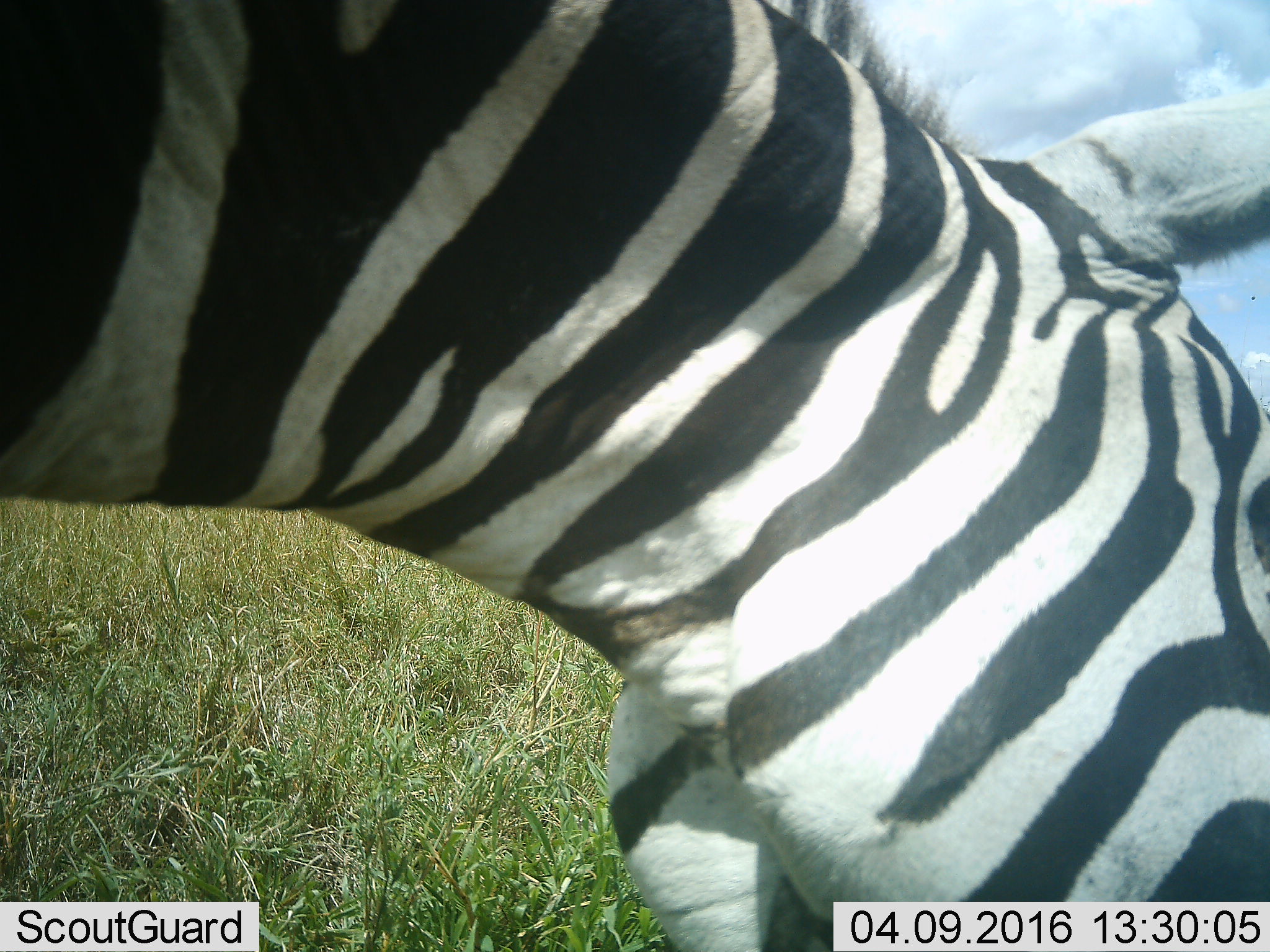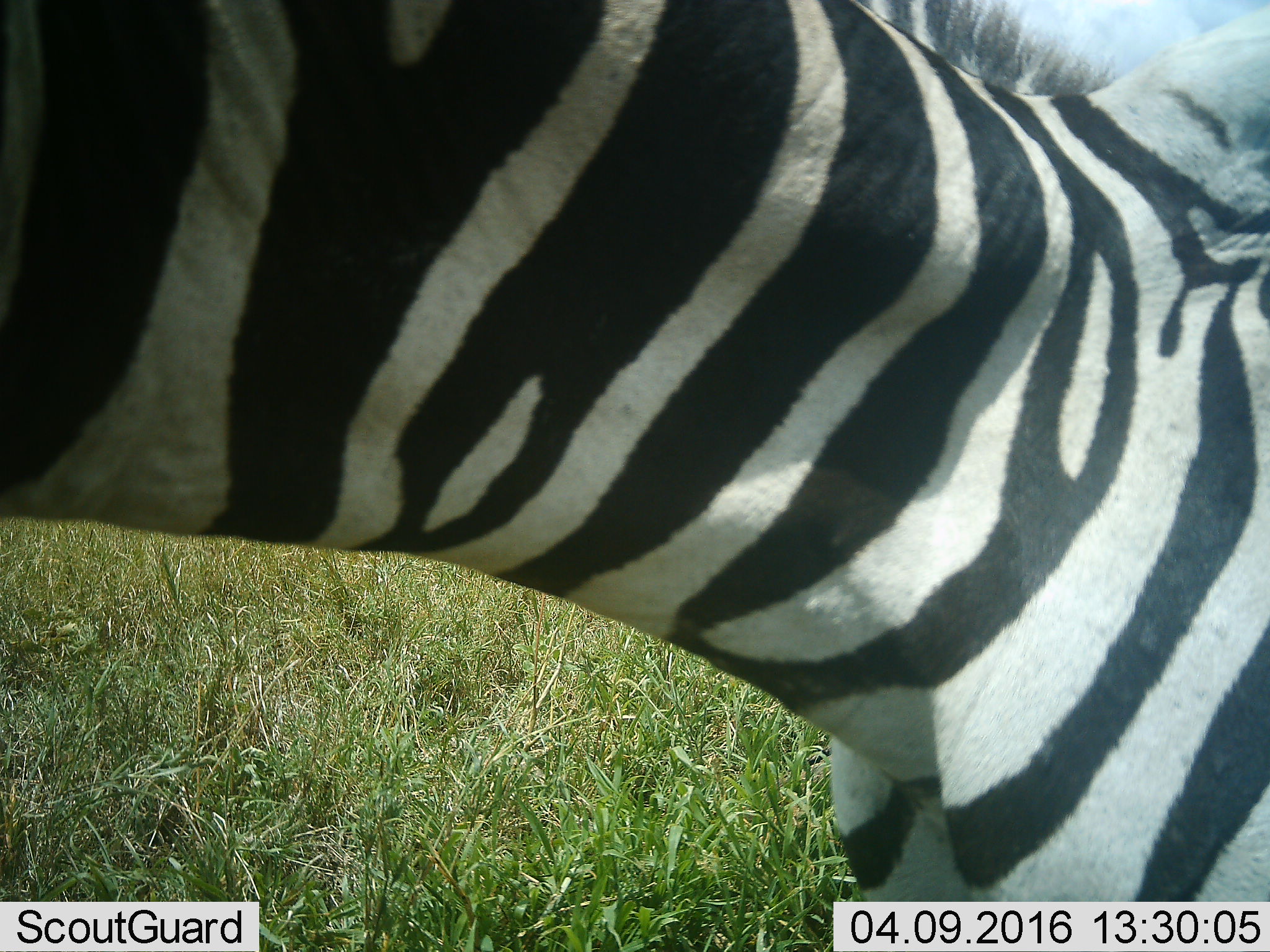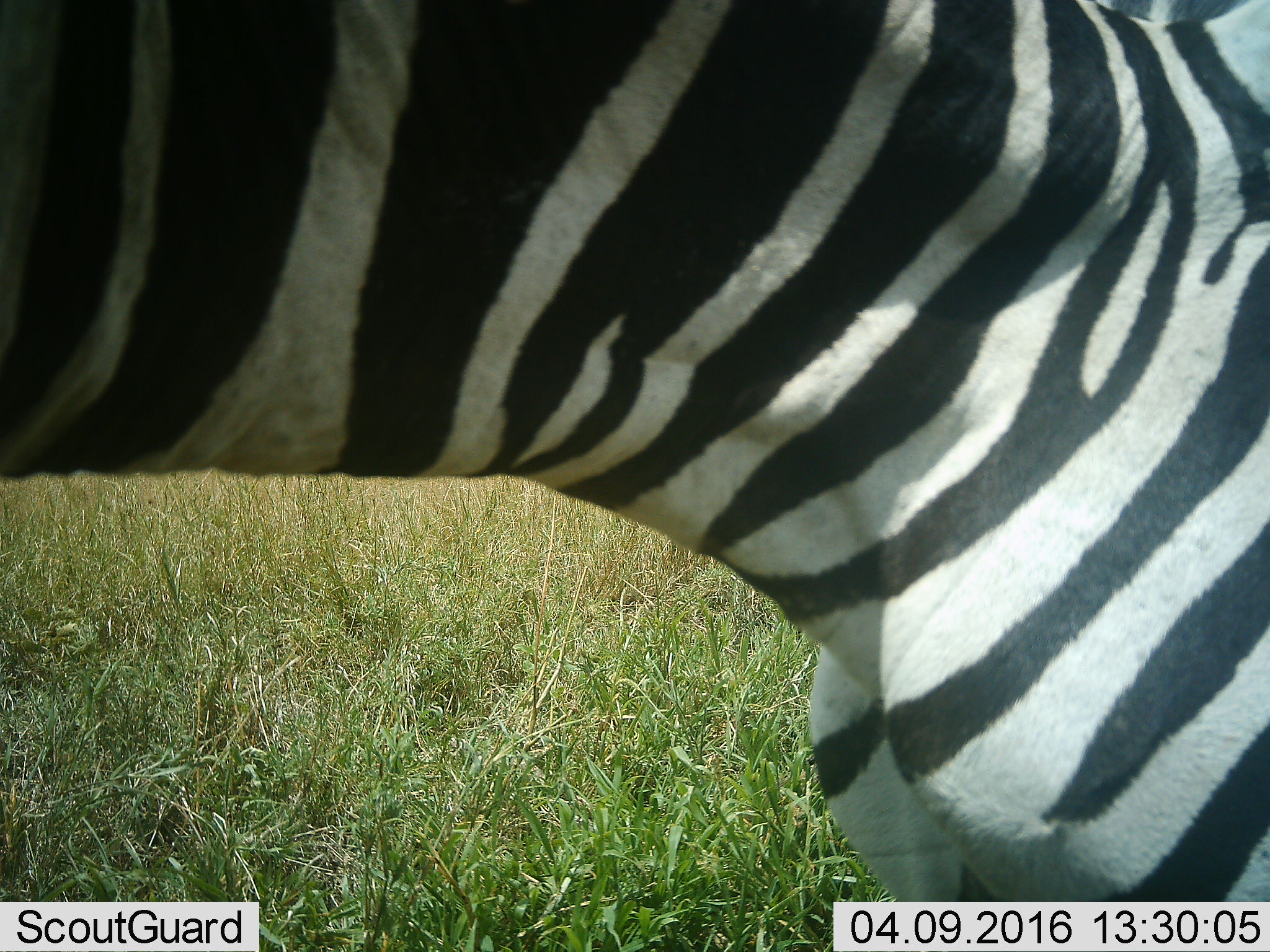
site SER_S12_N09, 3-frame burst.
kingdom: Animalia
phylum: Chordata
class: Mammalia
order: Perissodactyla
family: Equidae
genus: Equus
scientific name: Equus quagga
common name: plains zebra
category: zebraplains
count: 1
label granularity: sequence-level